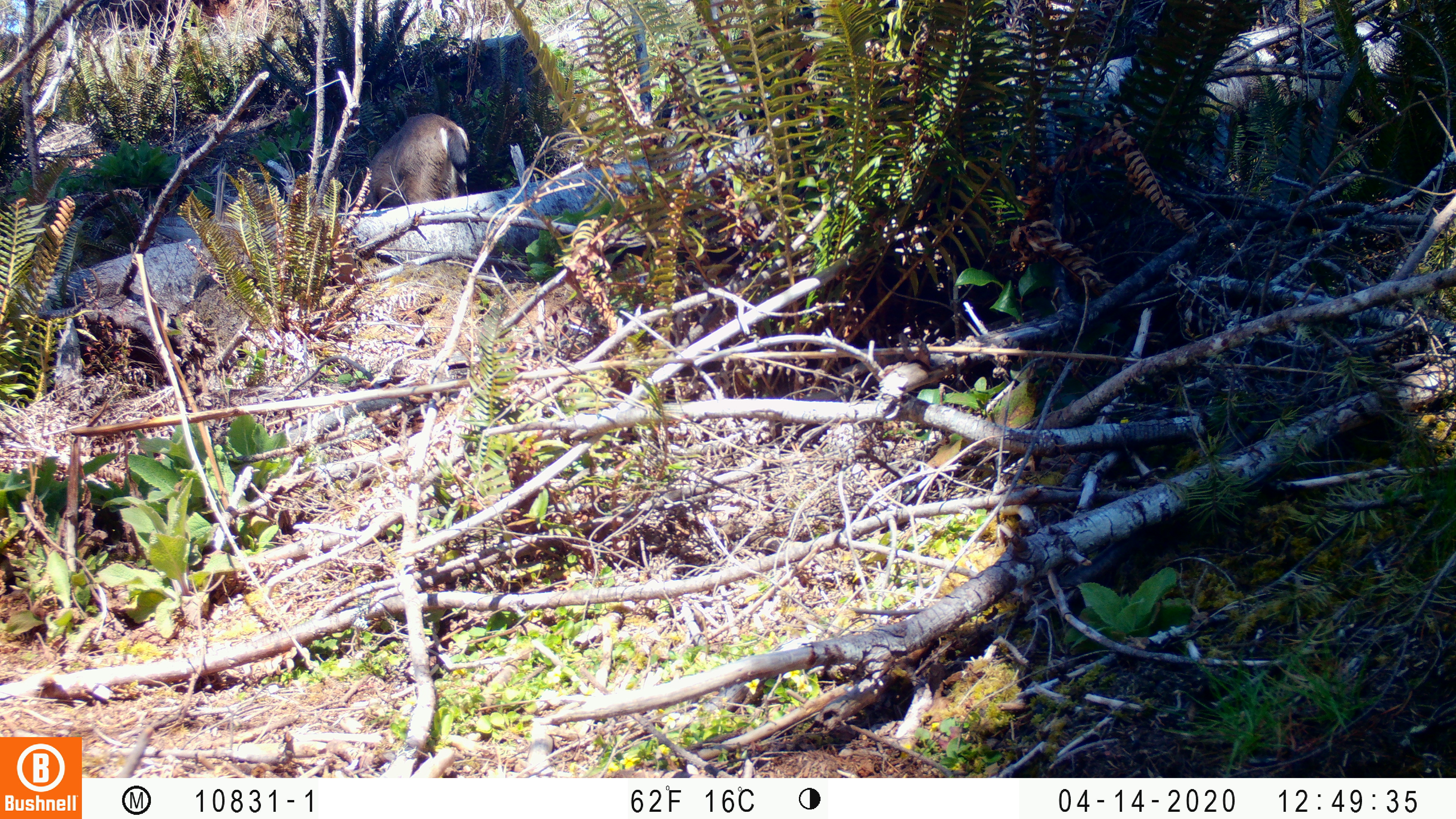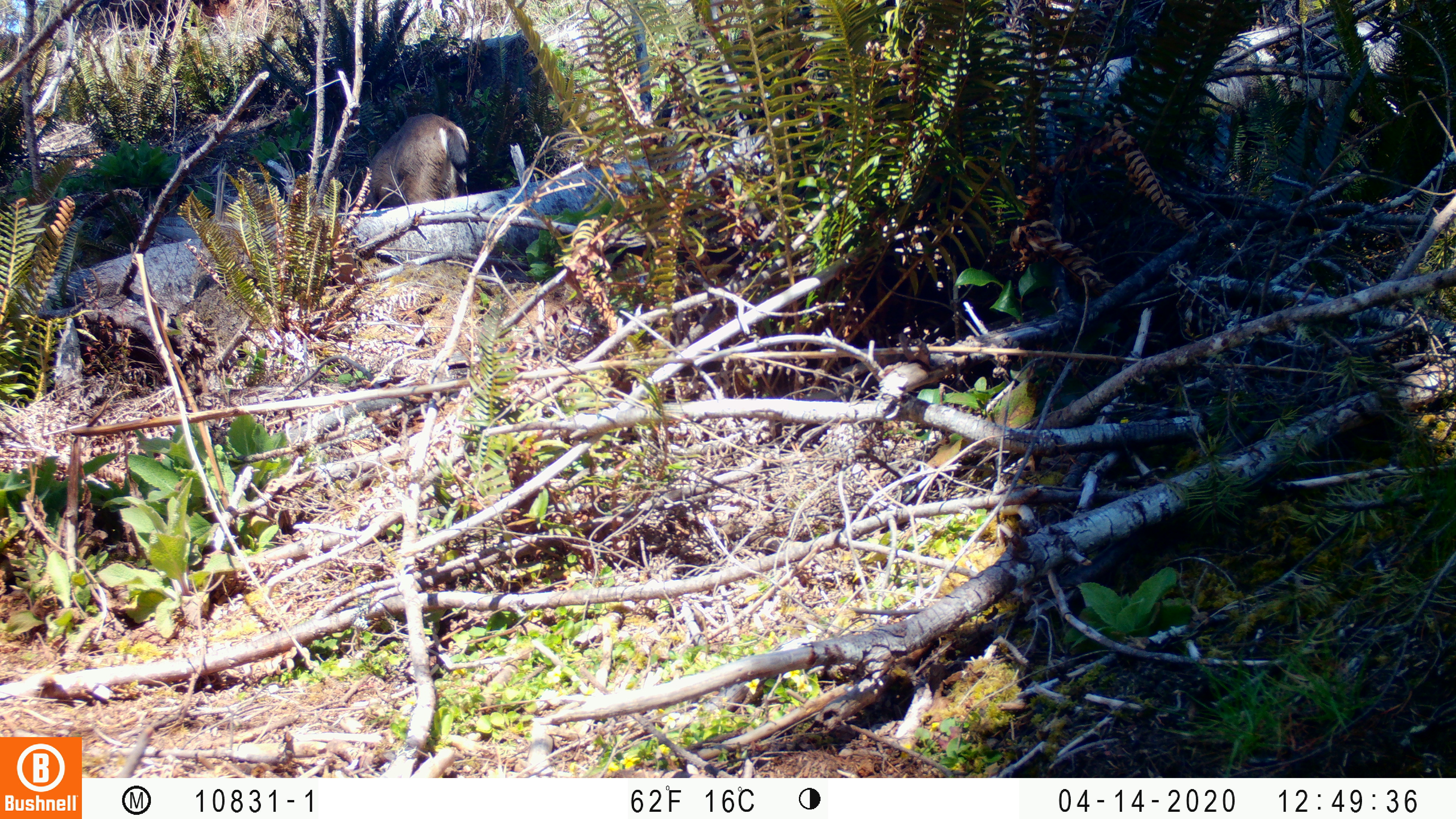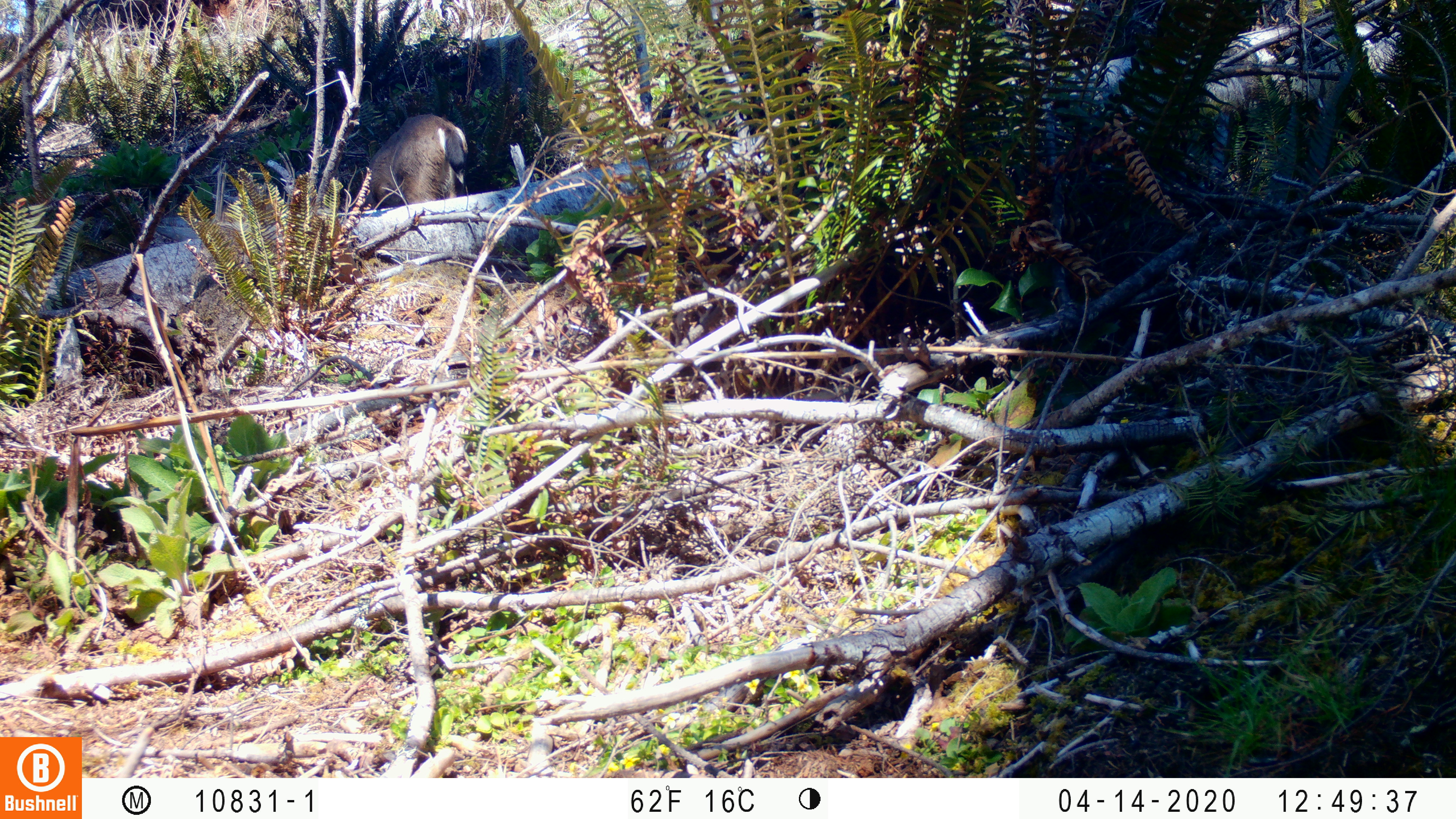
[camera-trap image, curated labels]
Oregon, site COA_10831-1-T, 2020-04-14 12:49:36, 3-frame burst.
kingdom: Animalia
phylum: Chordata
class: Mammalia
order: Artiodactyla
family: Cervidae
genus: Odocoileus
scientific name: Odocoileus hemionus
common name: black-tailed deer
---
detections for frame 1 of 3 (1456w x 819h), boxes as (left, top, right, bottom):
black-tailed deer: (355, 106, 482, 203)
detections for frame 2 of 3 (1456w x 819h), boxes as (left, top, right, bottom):
black-tailed deer: (355, 104, 480, 218)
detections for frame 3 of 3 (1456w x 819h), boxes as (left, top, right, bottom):
black-tailed deer: (361, 108, 480, 209)